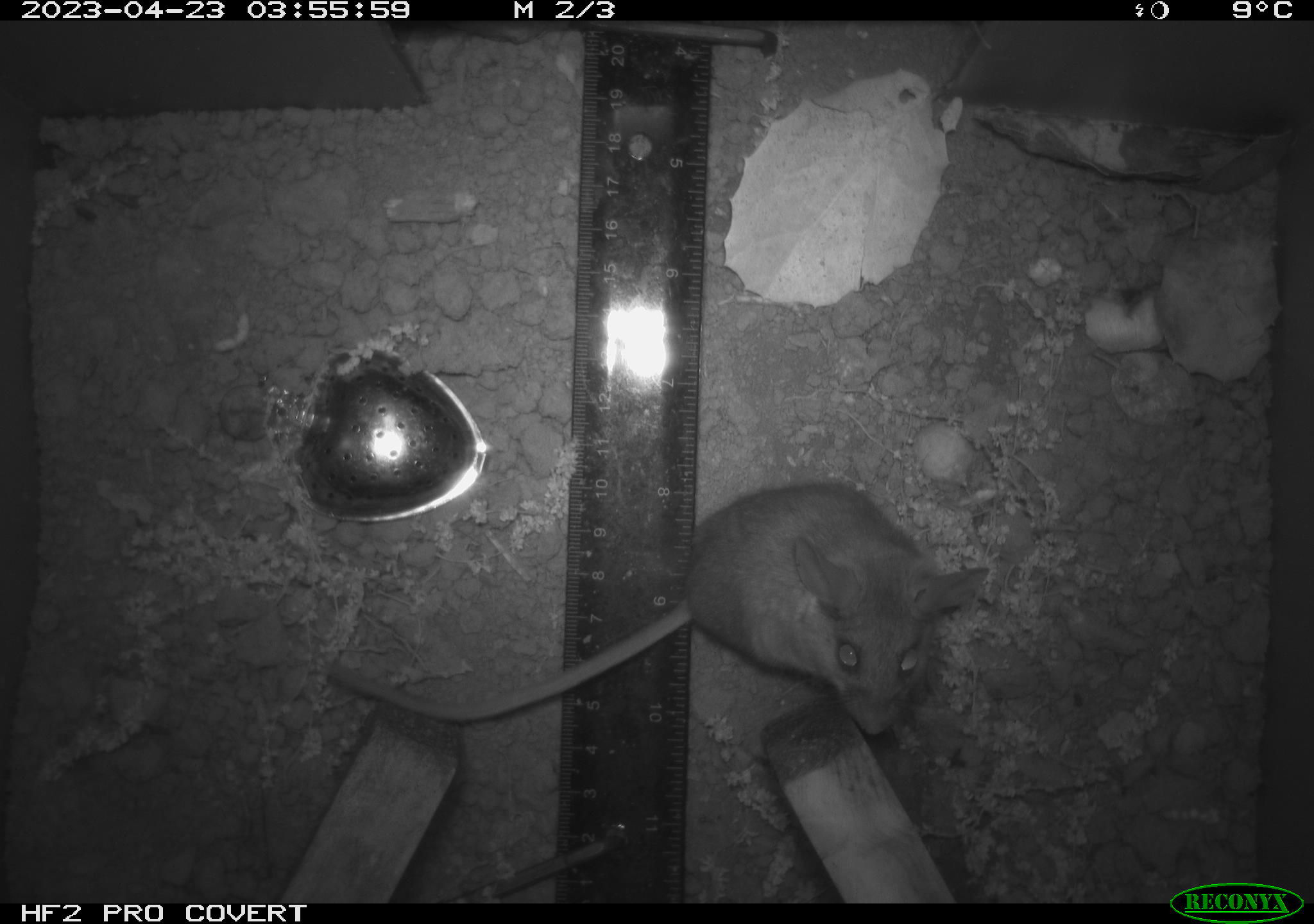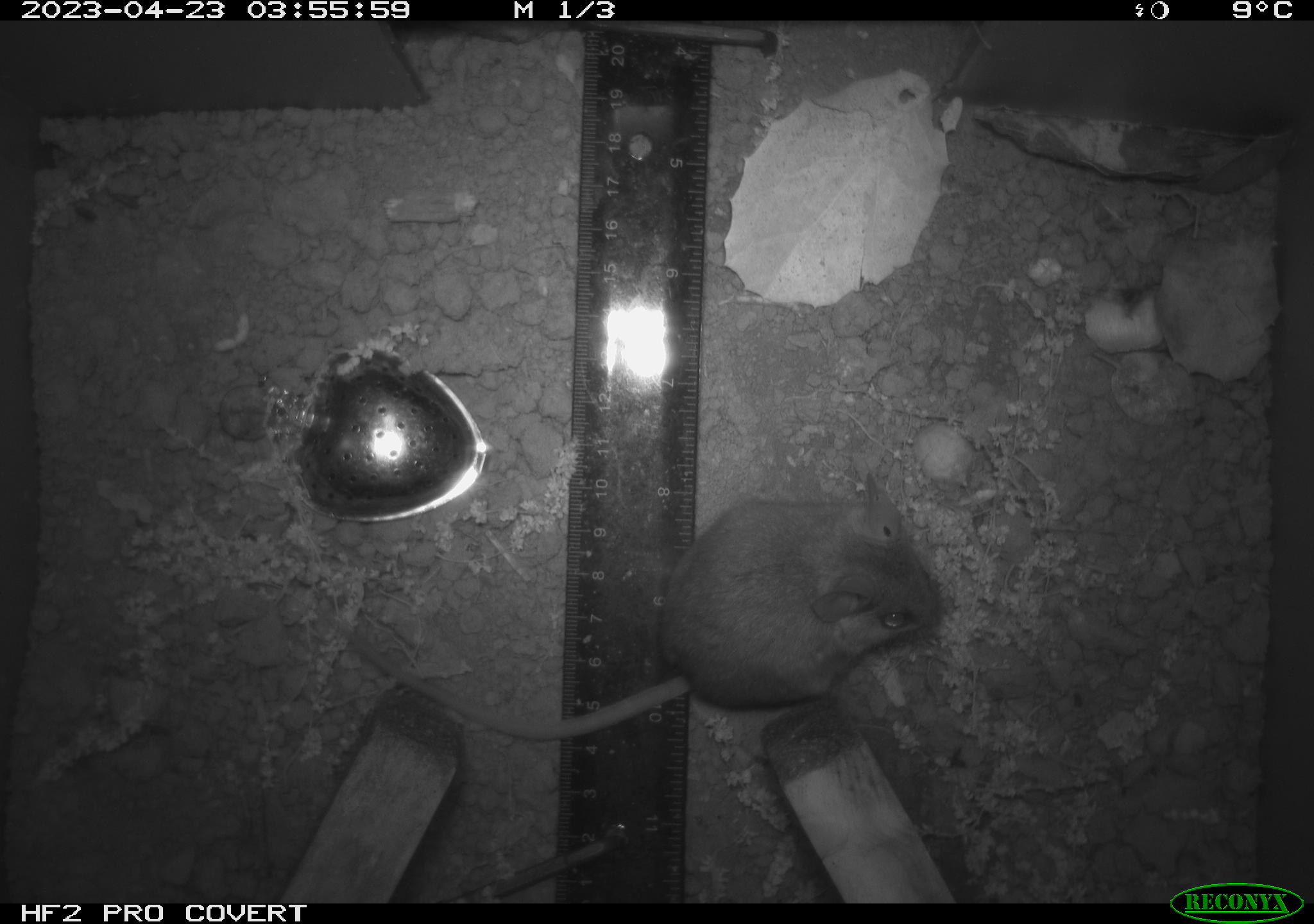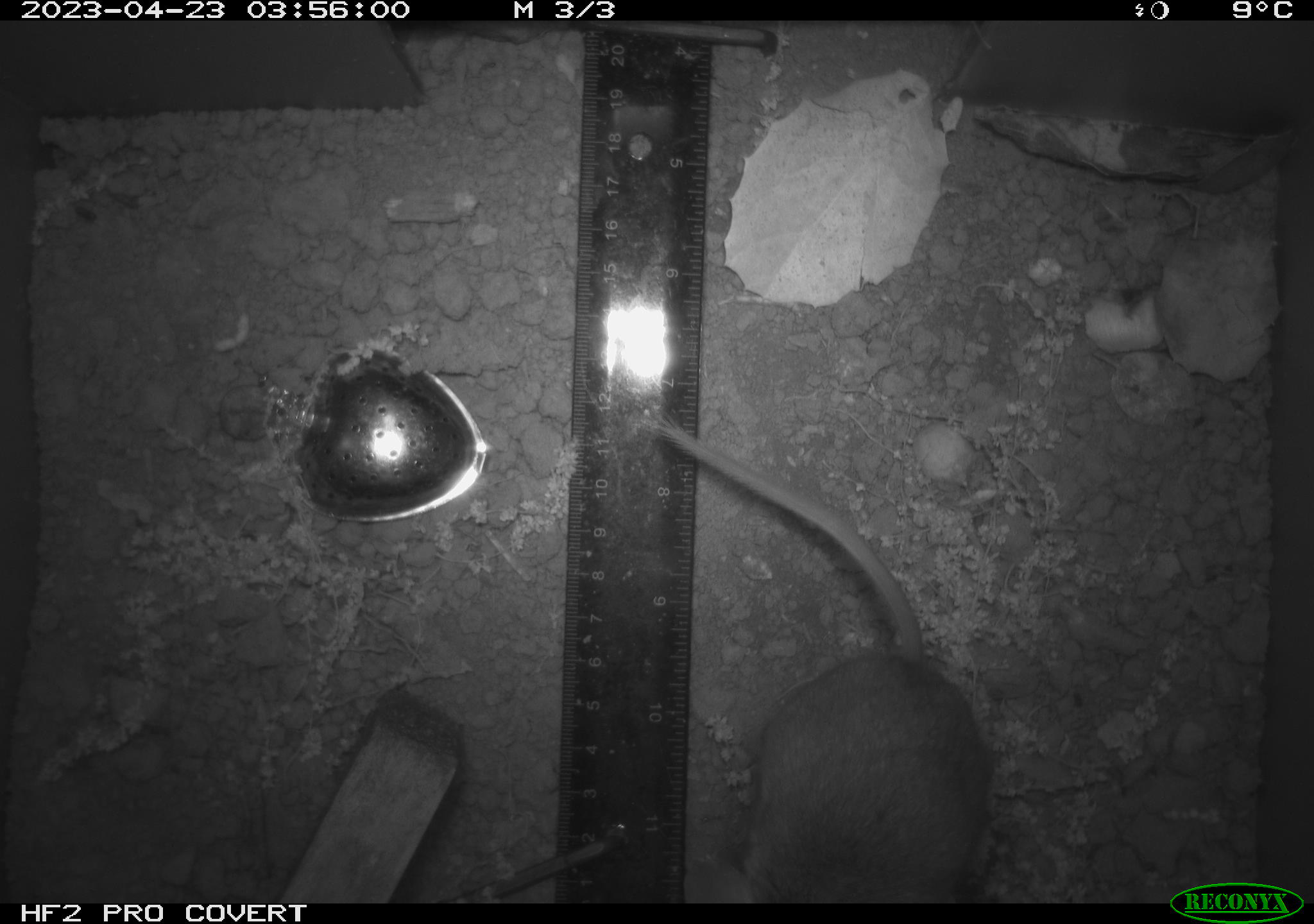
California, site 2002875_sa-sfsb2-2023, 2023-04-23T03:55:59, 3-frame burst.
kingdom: Animalia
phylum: Chordata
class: Mammalia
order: Rodentia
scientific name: Rodentia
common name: mouse species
Mouse species (Rodentia).